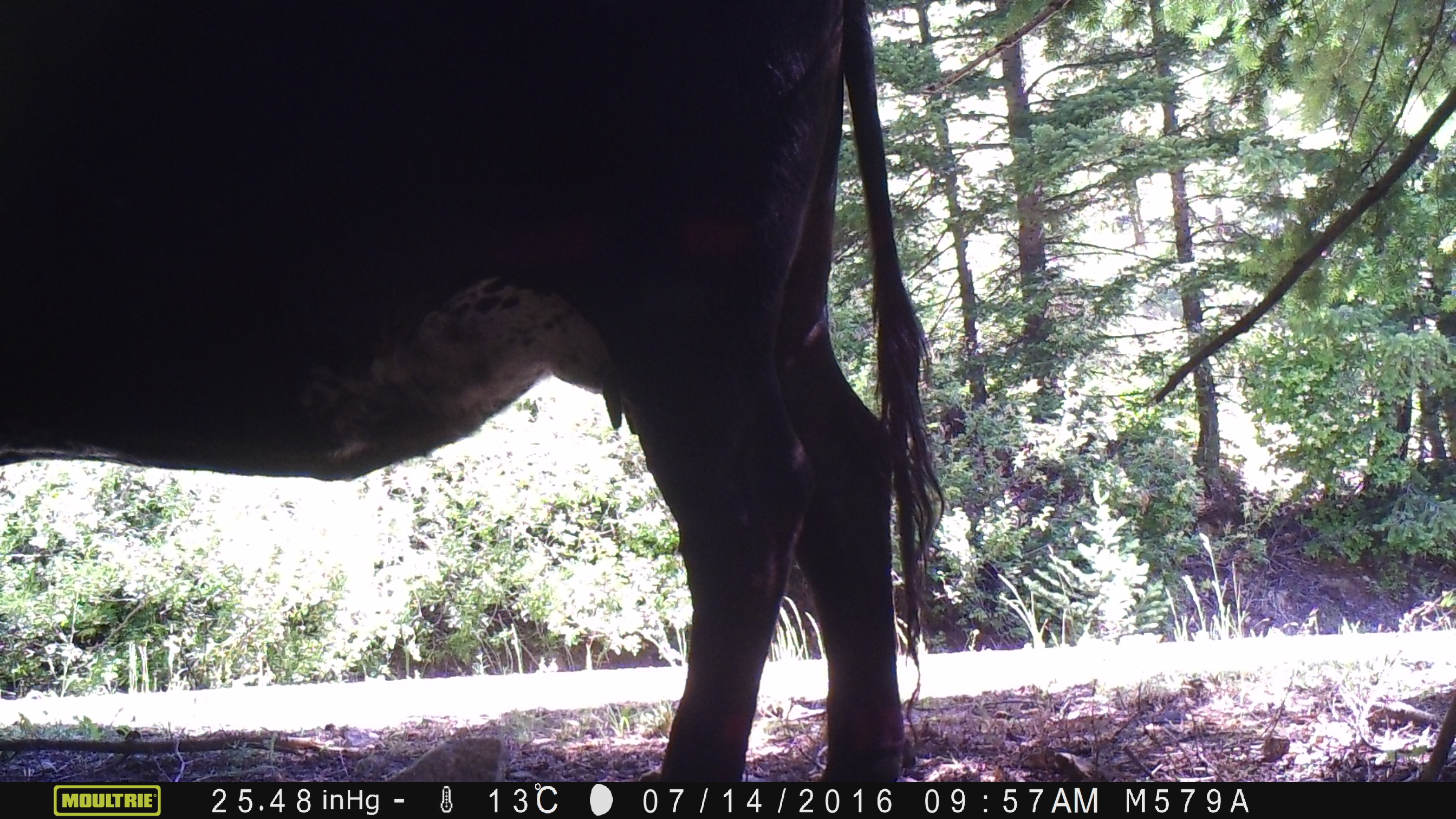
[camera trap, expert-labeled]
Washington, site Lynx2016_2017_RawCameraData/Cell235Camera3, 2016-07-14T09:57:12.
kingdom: Animalia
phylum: Chordata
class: Mammalia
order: Artiodactyla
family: Bovidae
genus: Bos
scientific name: Bos taurus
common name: domestic cattle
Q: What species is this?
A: Domestic cattle (Bos taurus).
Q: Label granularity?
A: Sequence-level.